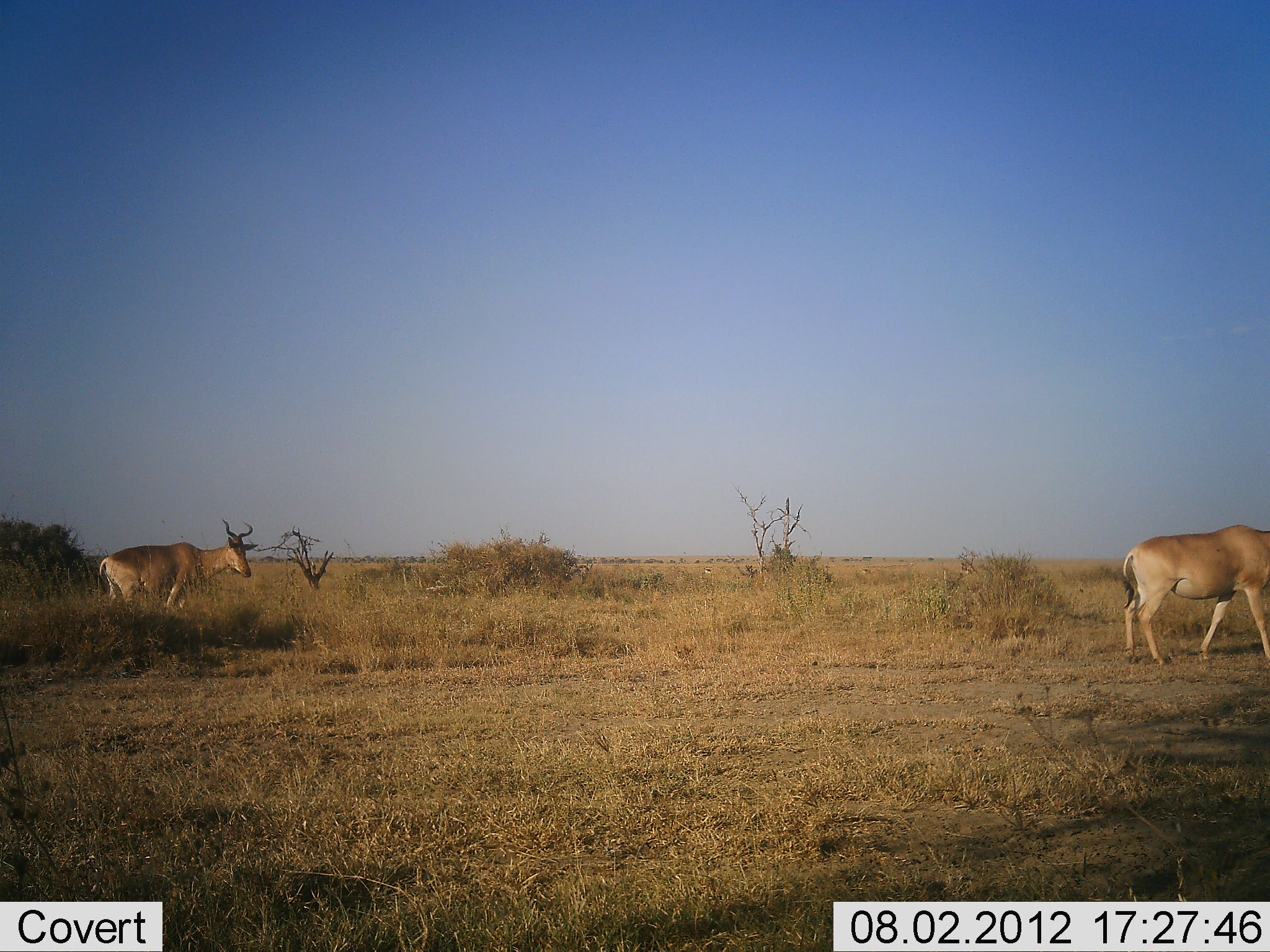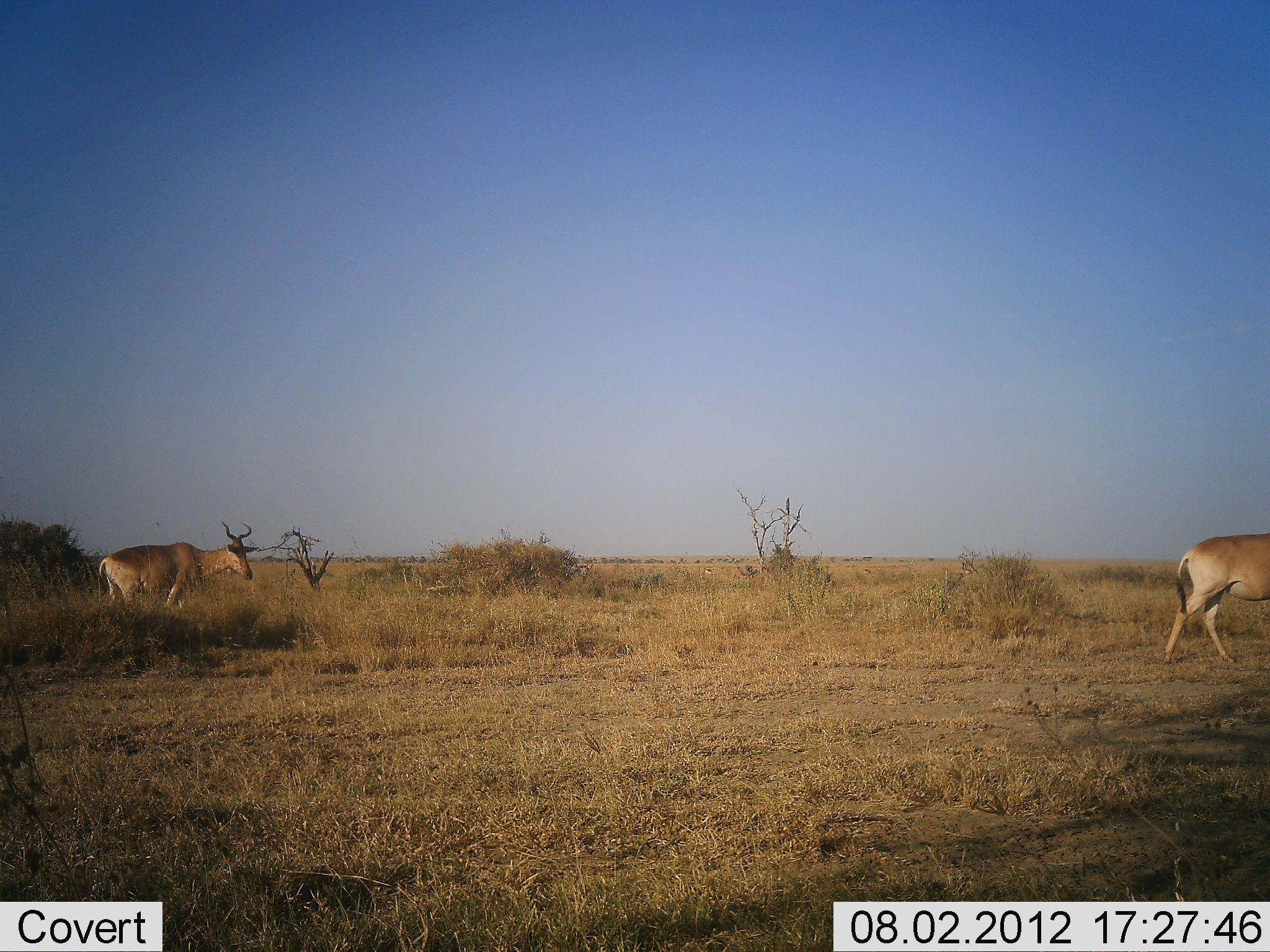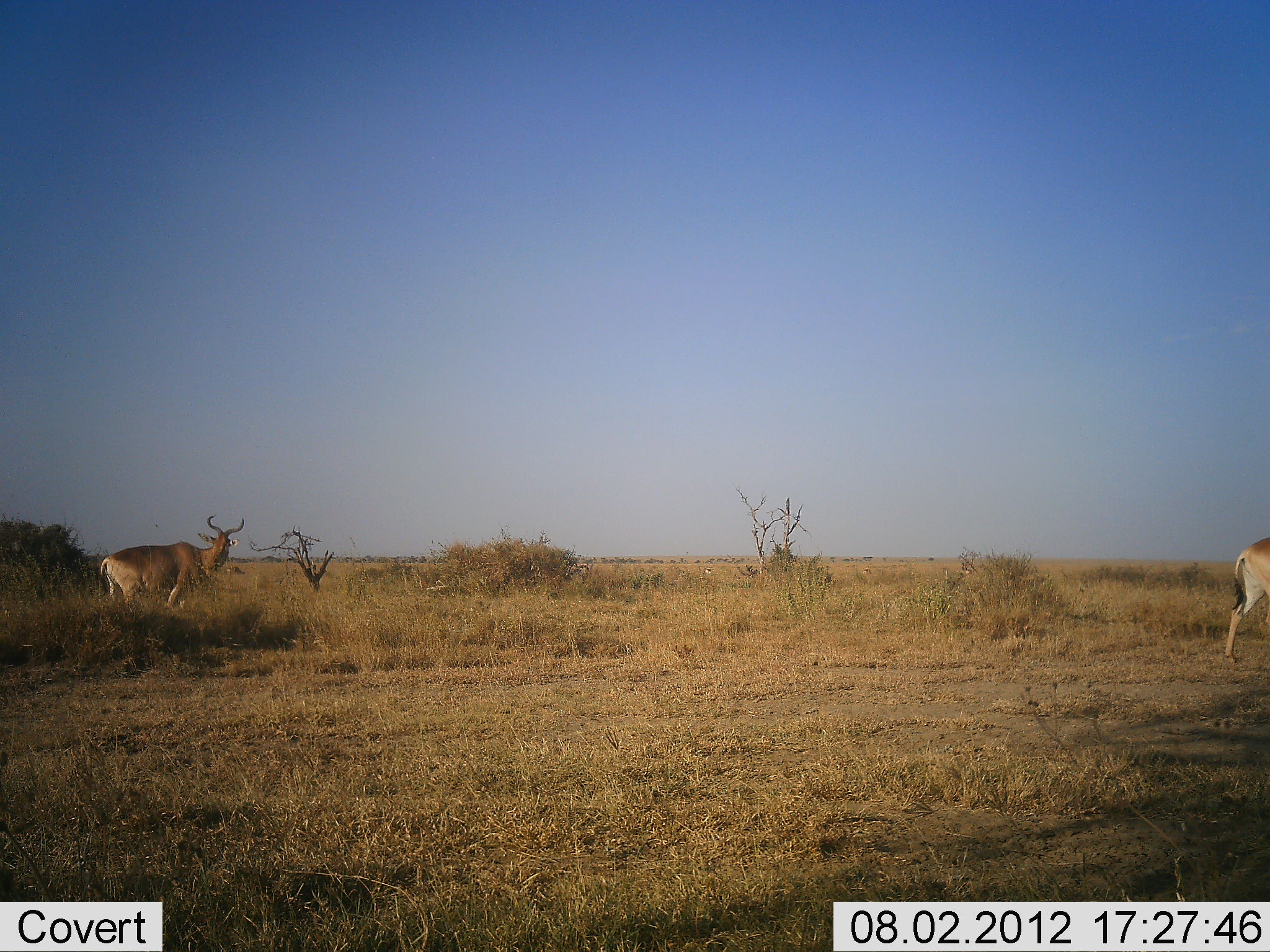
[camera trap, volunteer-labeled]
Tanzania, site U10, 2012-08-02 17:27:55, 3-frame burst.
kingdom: Animalia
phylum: Chordata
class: Mammalia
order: Artiodactyla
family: Bovidae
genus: Alcelaphus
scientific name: Alcelaphus buselaphus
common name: hartebeest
Hartebeest (Alcelaphus buselaphus), count 2. Behavior (volunteer vote fractions): standing 91%, resting 0%, moving 91%, interacting 0%. Young present (vote fraction): 0%. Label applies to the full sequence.